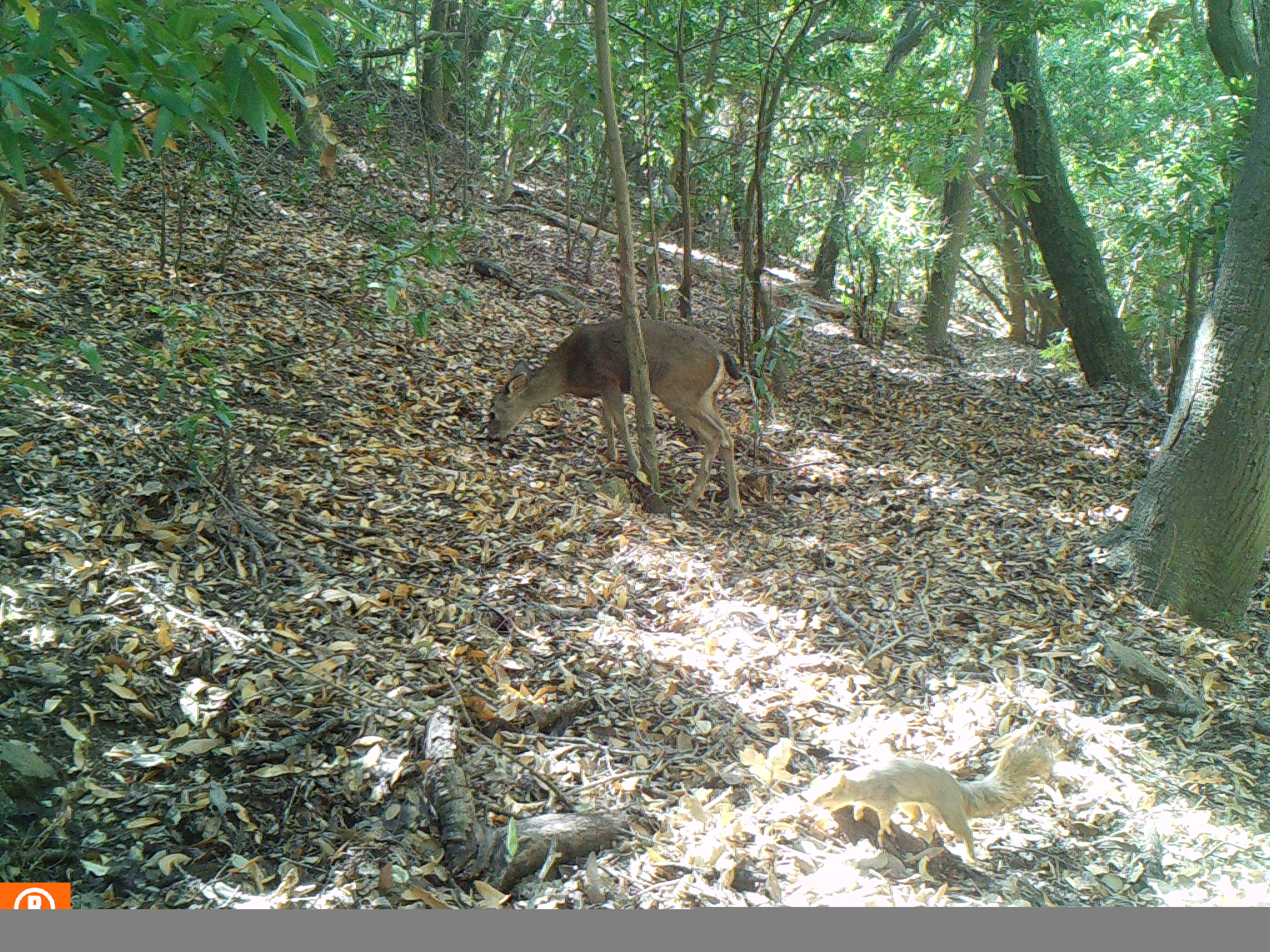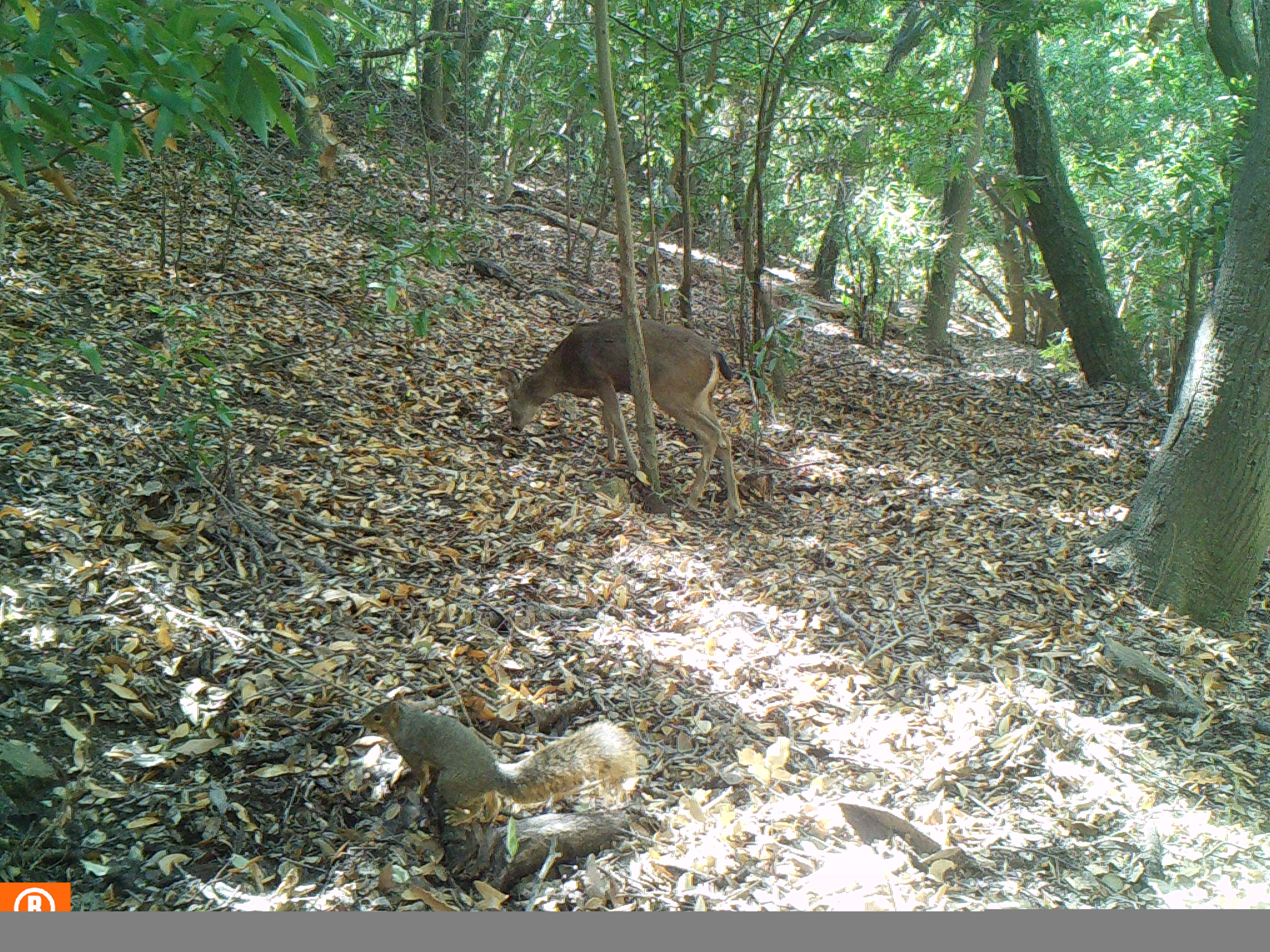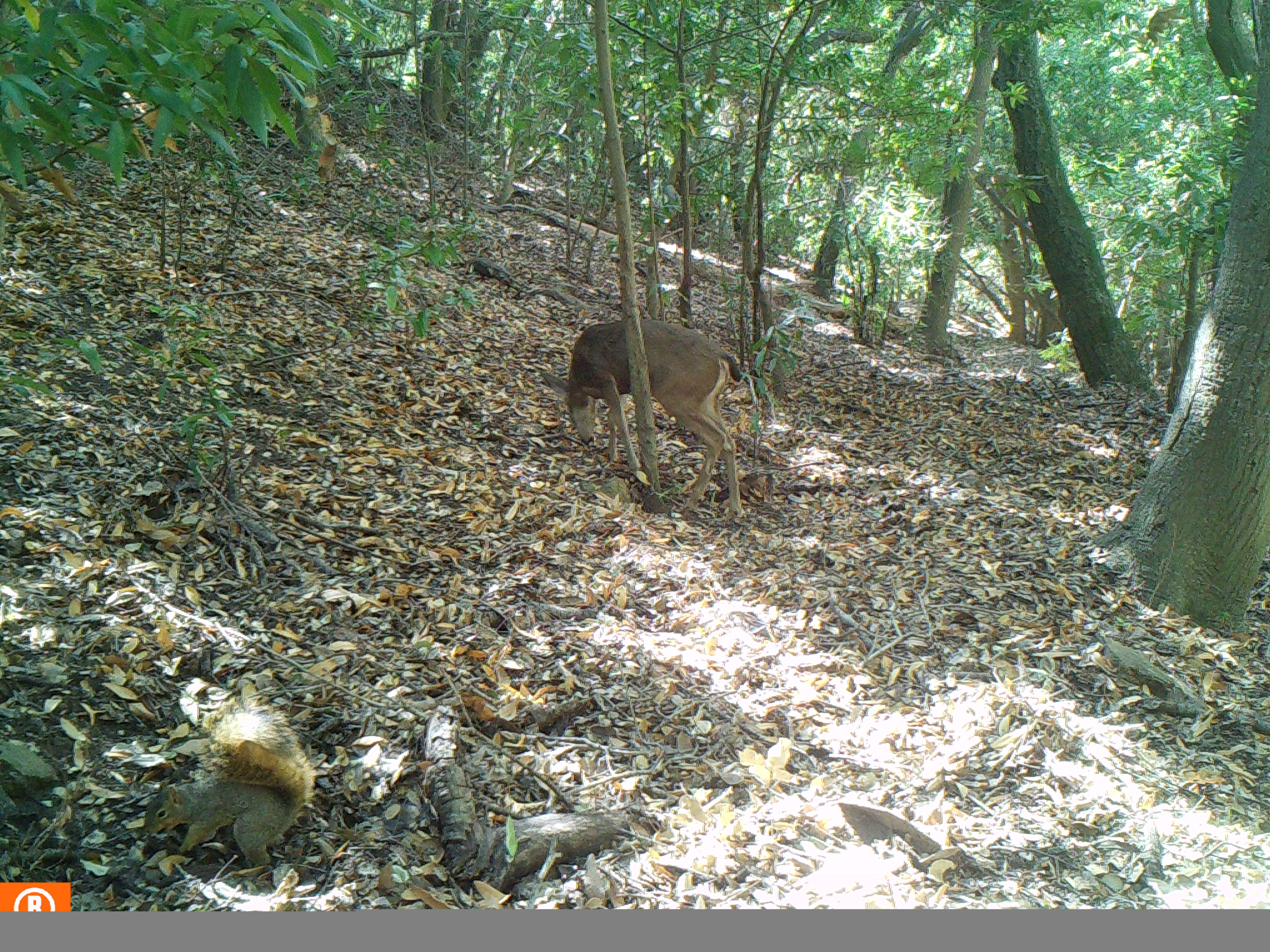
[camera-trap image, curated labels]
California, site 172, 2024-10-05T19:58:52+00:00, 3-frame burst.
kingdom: Animalia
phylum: Chordata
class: Mammalia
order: Artiodactyla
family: Cervidae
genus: Odocoileus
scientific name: Odocoileus hemionus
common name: mule deer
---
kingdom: Animalia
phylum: Chordata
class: Mammalia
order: Rodentia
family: Sciuridae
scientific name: Sciuridae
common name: squirrel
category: unknown squirrel